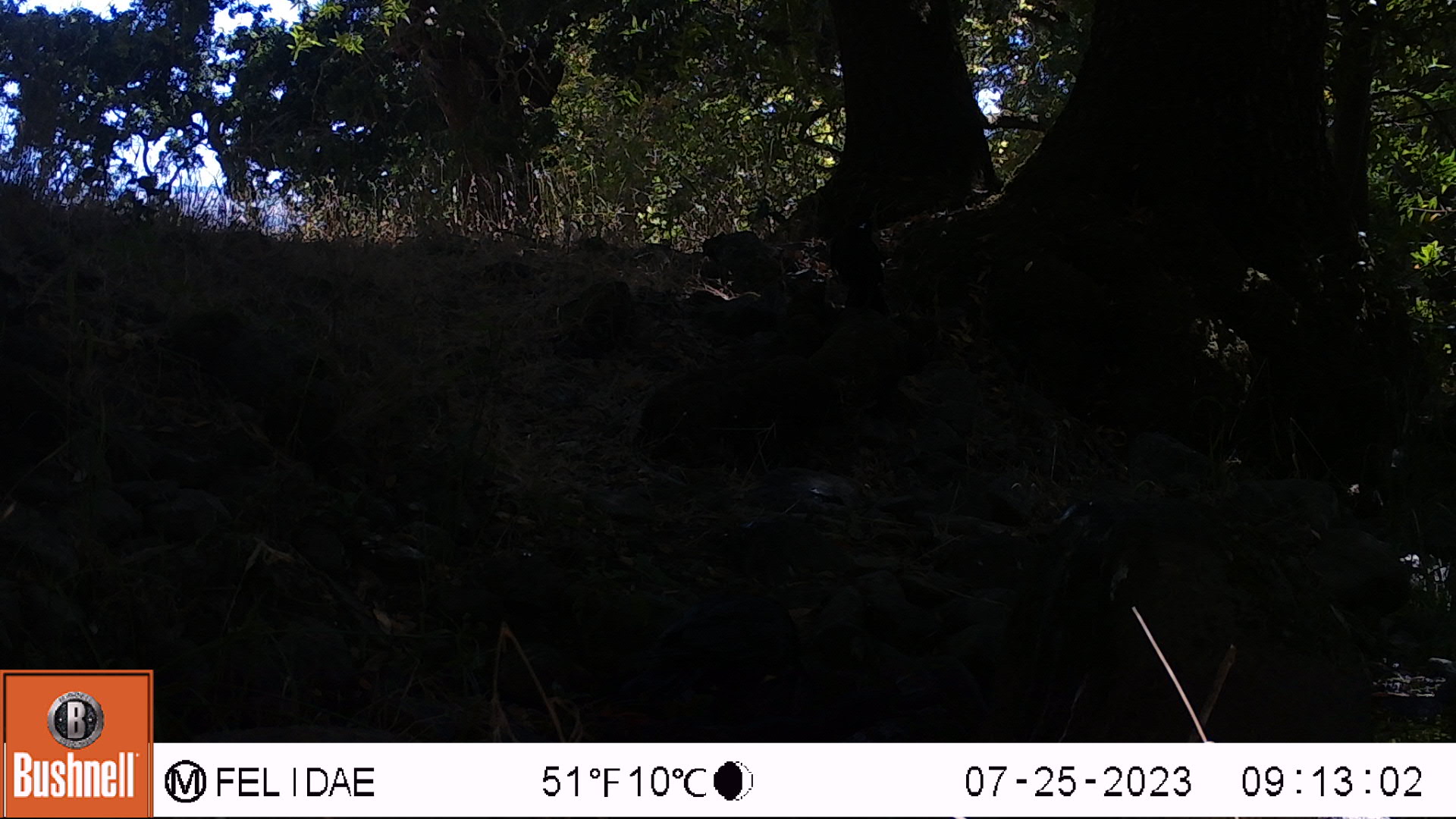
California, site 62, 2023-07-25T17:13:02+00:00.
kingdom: Animalia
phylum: Chordata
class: Aves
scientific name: Aves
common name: bird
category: unknown bird